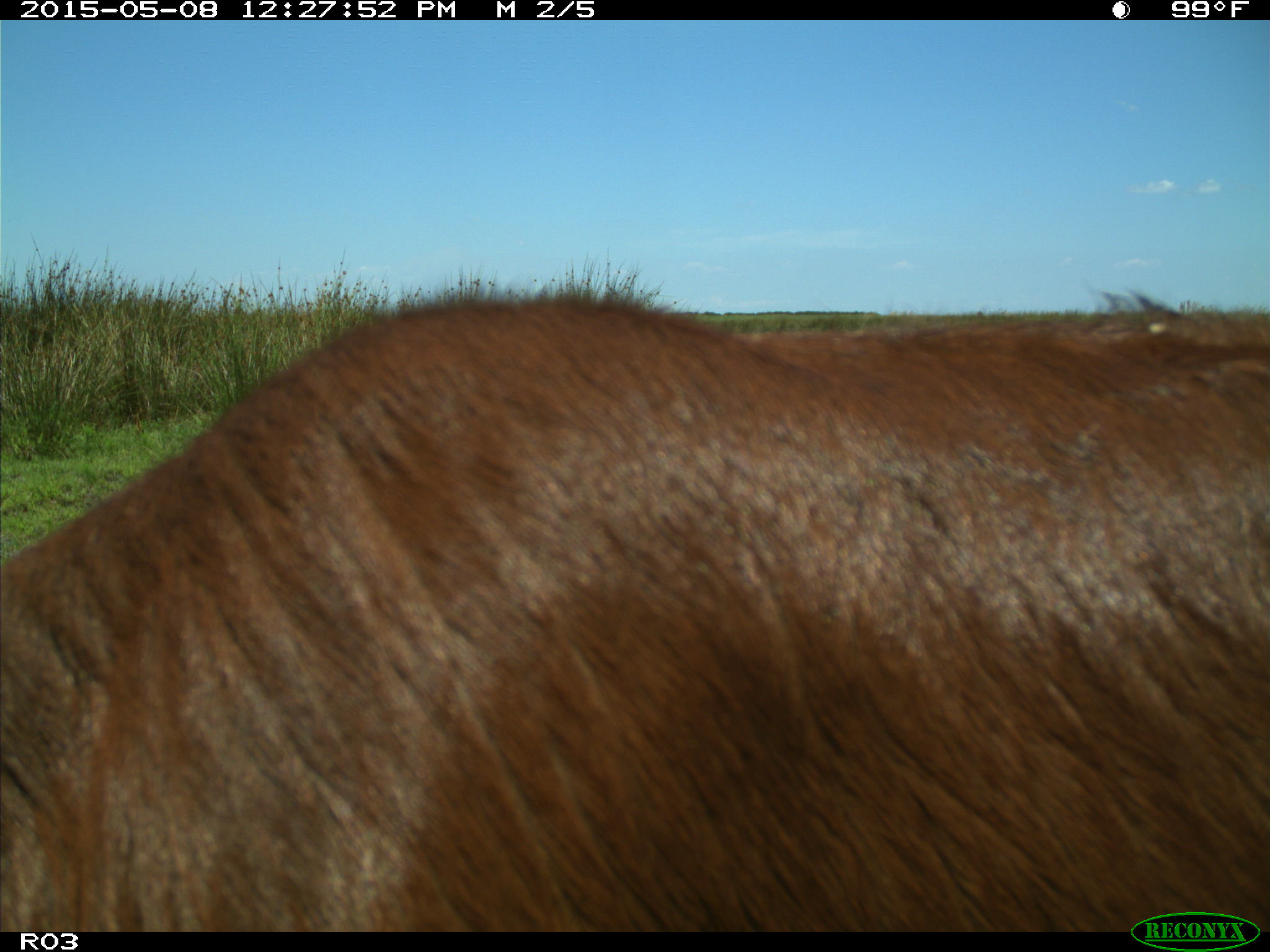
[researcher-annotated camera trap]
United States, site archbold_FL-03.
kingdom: Animalia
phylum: Chordata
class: Mammalia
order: Artiodactyla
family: Bovidae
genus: Bos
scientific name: Bos taurus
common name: domestic cow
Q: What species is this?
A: Bos taurus (domestic cow).